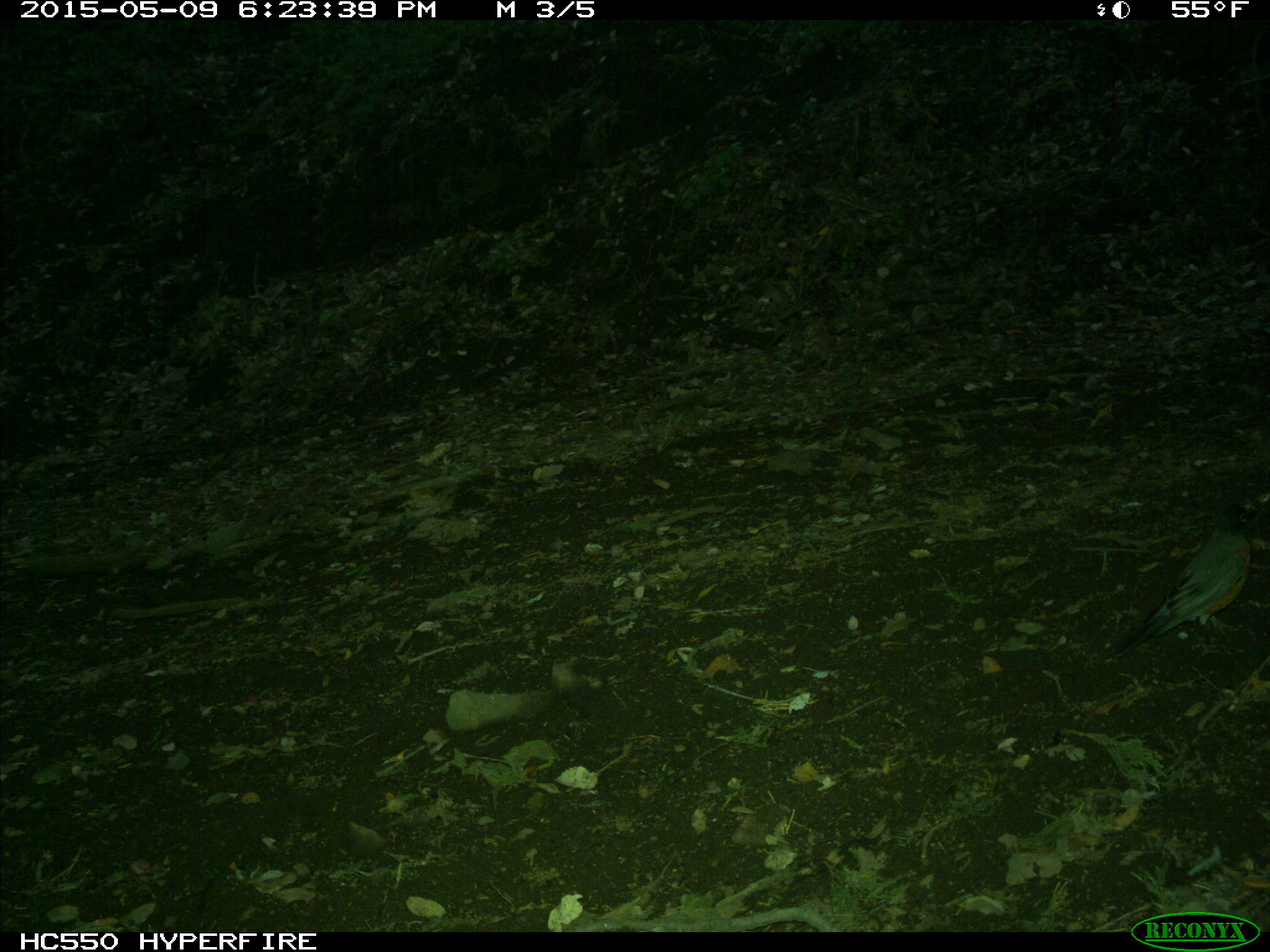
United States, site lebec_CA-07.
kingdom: Animalia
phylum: Chordata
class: Aves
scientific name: Aves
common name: birds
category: unidentified bird